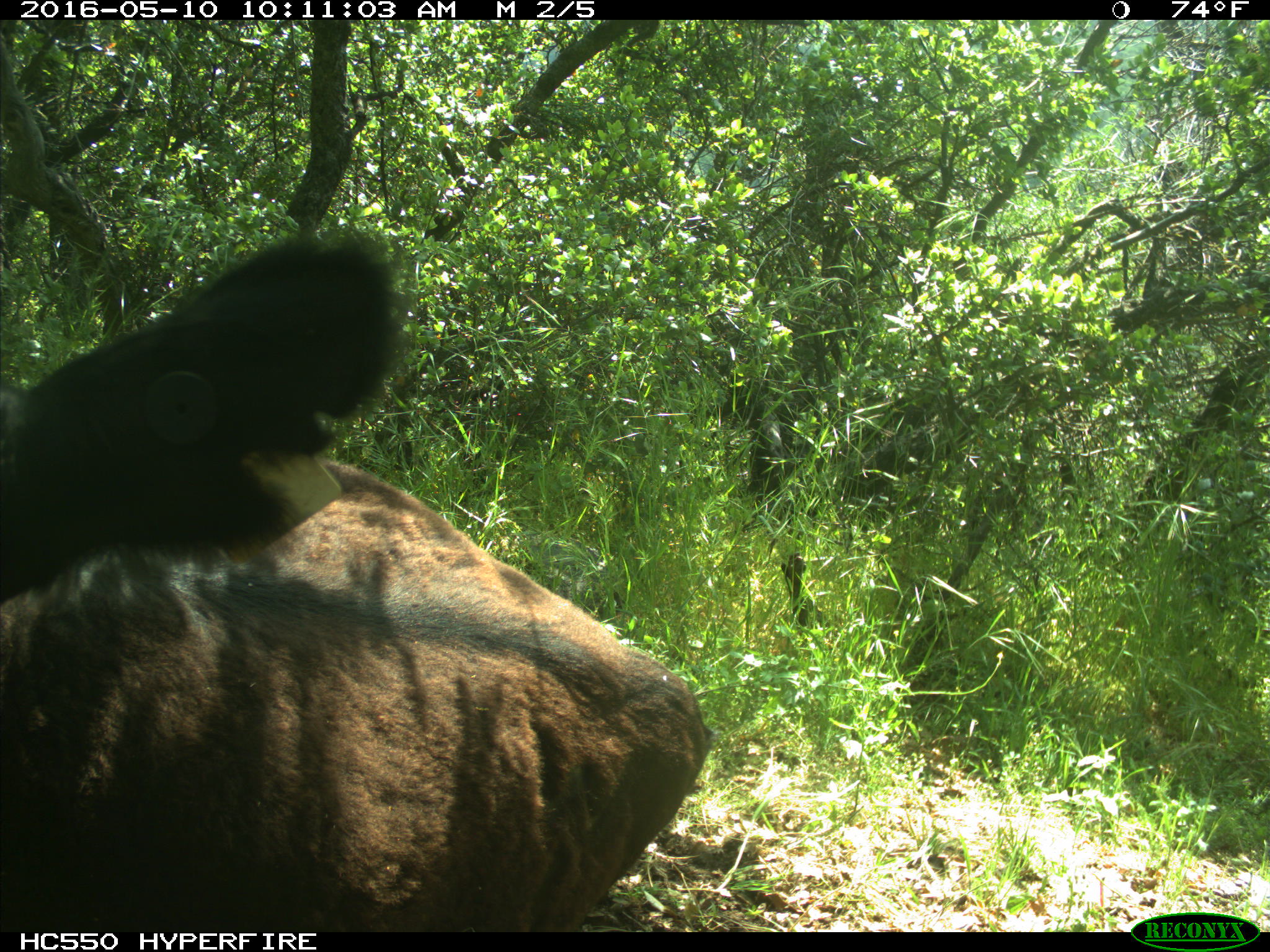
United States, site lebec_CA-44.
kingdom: Animalia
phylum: Chordata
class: Mammalia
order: Artiodactyla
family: Bovidae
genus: Bos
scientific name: Bos taurus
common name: domestic cow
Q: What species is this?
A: Bos taurus (domestic cow).